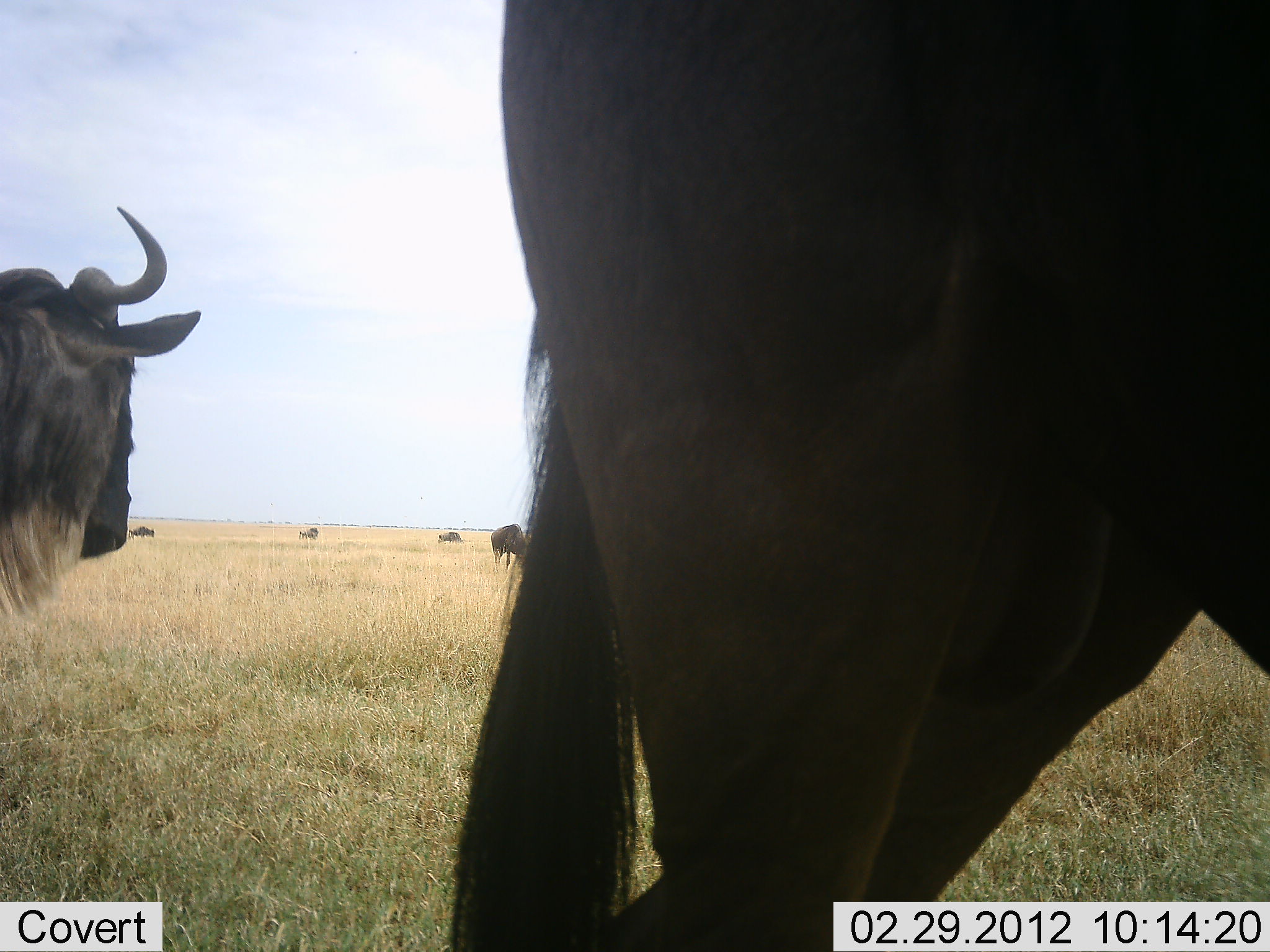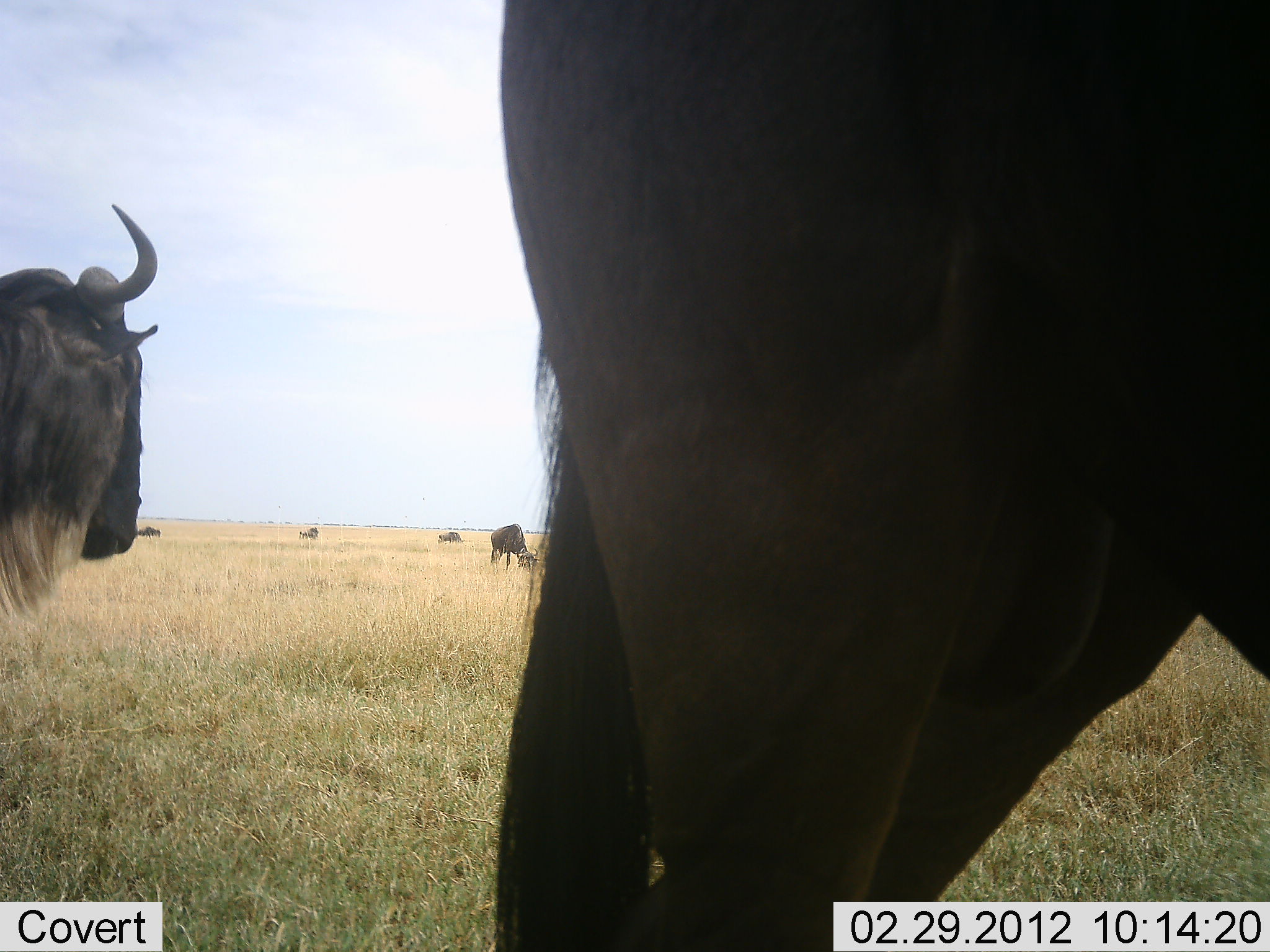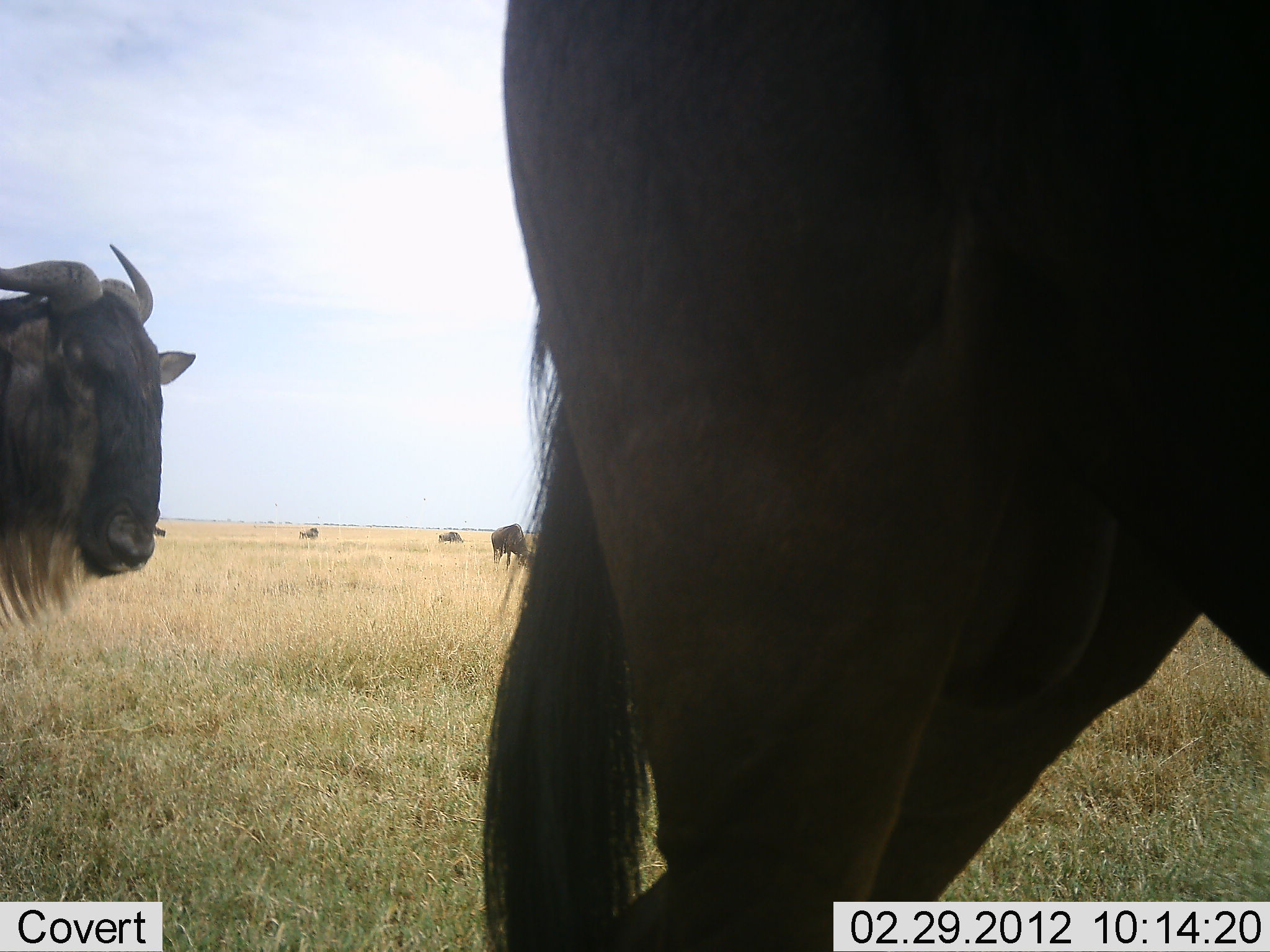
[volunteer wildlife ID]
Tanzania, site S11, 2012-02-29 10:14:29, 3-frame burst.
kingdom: Animalia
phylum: Chordata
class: Mammalia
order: Artiodactyla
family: Bovidae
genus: Connochaetes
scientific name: Connochaetes taurinus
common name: blue wildebeest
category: wildebeest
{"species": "wildebeest (blue wildebeest) (Connochaetes taurinus)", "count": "6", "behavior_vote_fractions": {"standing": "88%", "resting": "4%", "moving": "23%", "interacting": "0%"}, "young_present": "0%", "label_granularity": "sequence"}